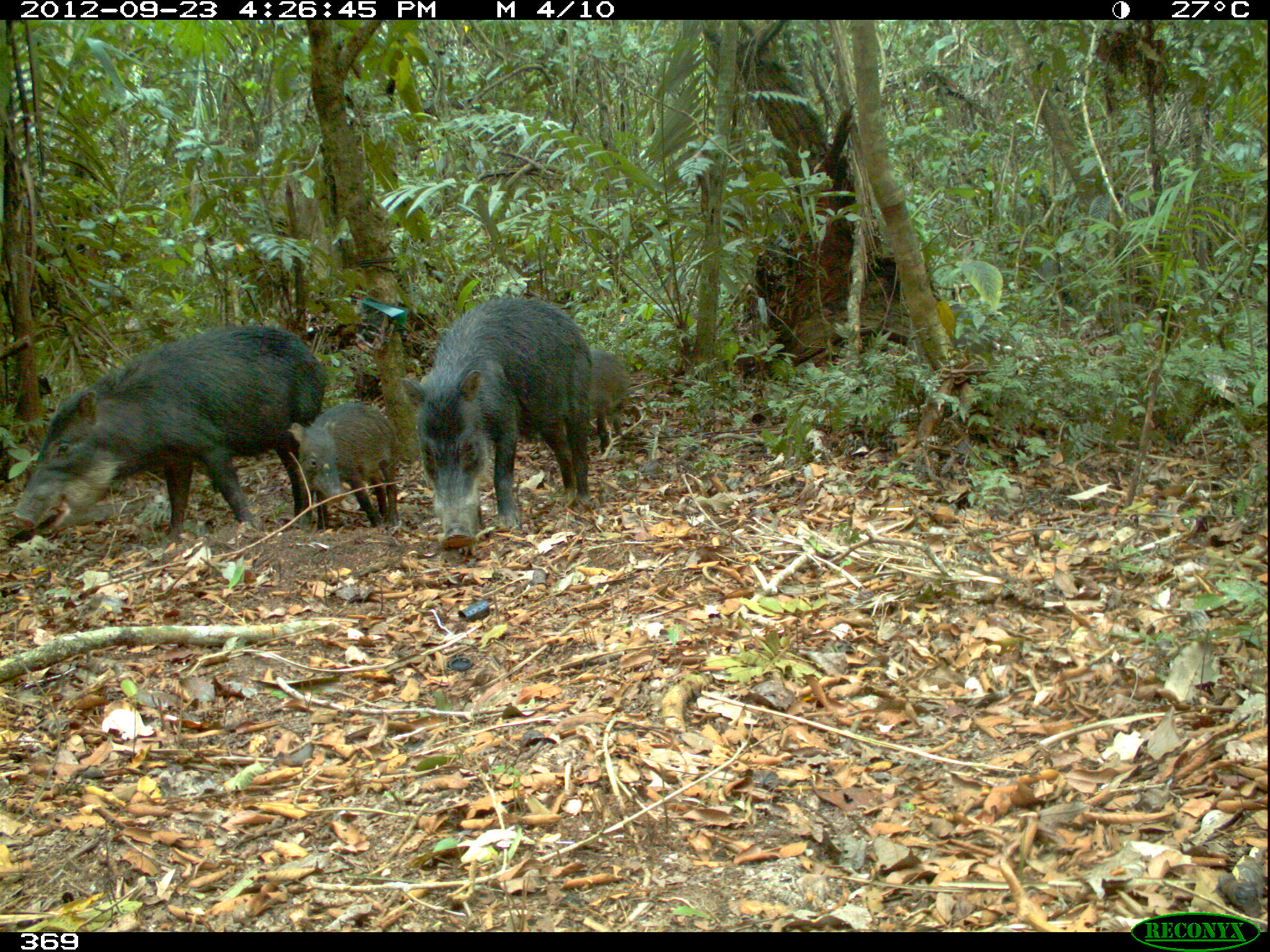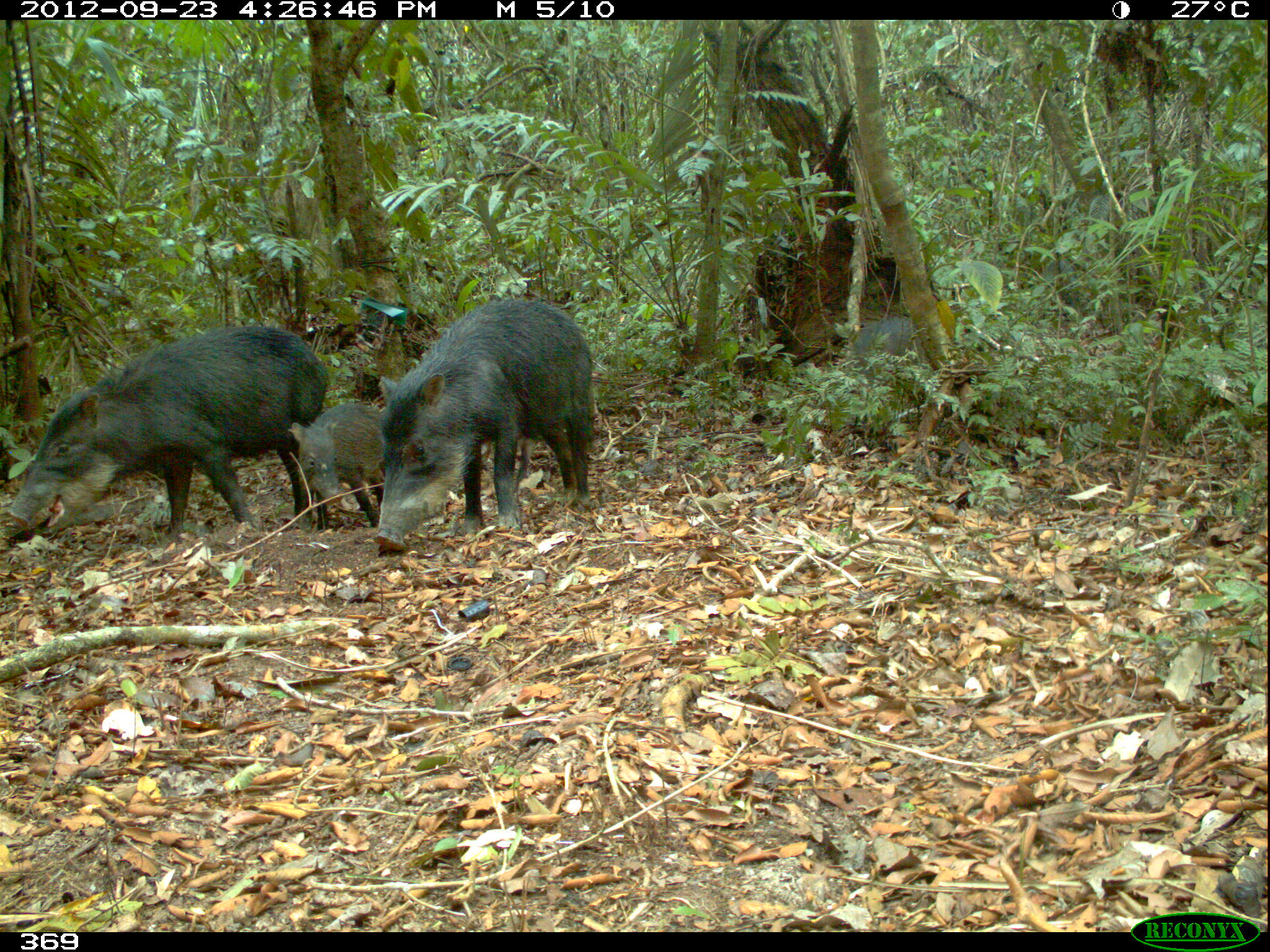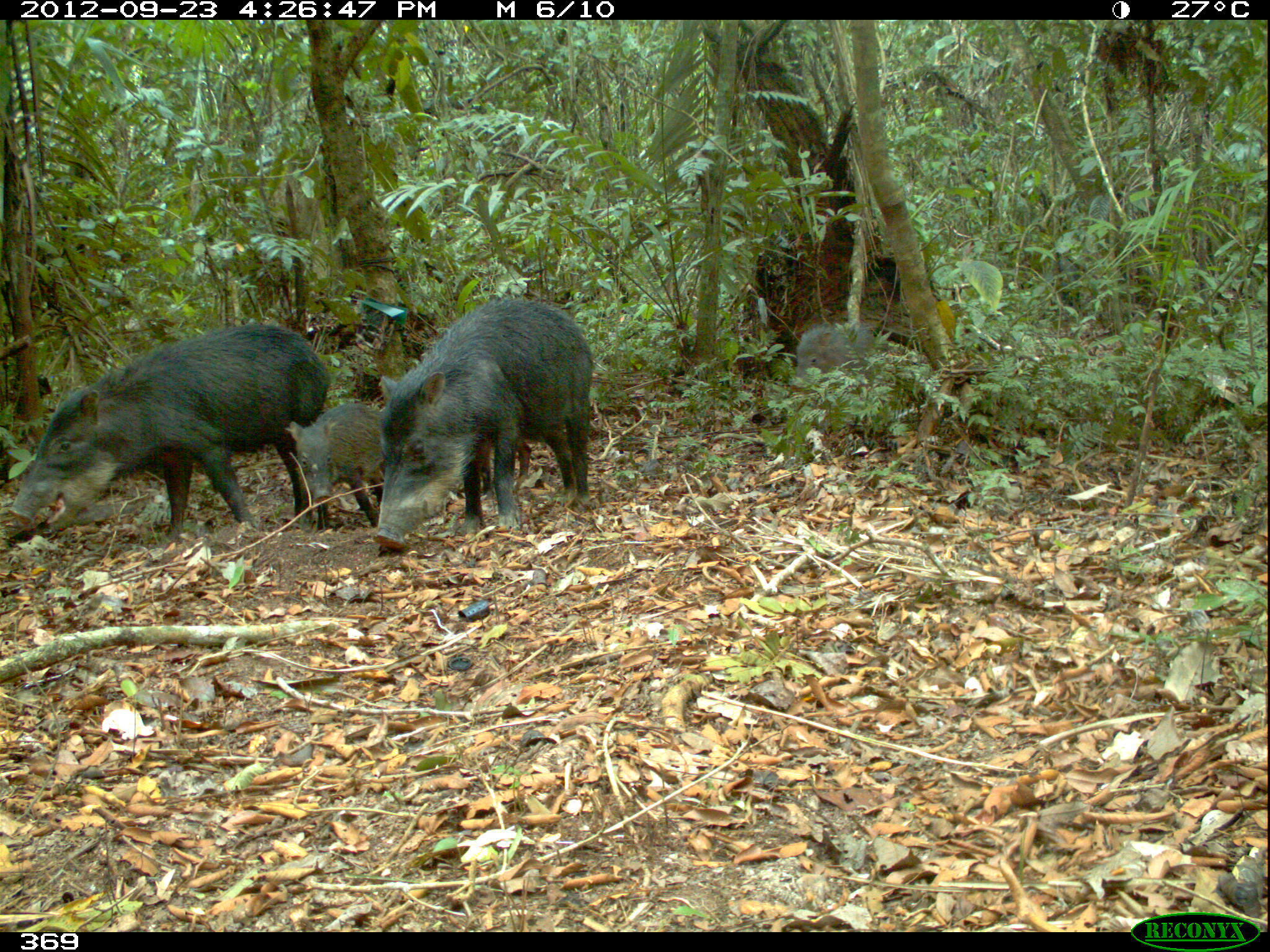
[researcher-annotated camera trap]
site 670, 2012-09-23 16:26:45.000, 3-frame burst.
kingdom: Animalia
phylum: Chordata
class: Mammalia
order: Artiodactyla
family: Tayassuidae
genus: Tayassu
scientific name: Tayassu pecari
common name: white-lipped peccary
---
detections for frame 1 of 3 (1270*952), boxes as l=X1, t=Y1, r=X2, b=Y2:
tayassu pecari: l=10, t=325, r=331, b=542; l=399, t=296, r=593, b=552; l=290, t=402, r=398, b=529; l=906, t=305, r=1004, b=368; l=591, t=351, r=626, b=451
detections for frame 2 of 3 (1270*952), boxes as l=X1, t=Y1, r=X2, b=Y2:
tayassu pecari: l=9, t=325, r=333, b=540; l=373, t=295, r=591, b=552; l=290, t=402, r=384, b=533; l=845, t=314, r=930, b=387; l=1045, t=259, r=1082, b=310